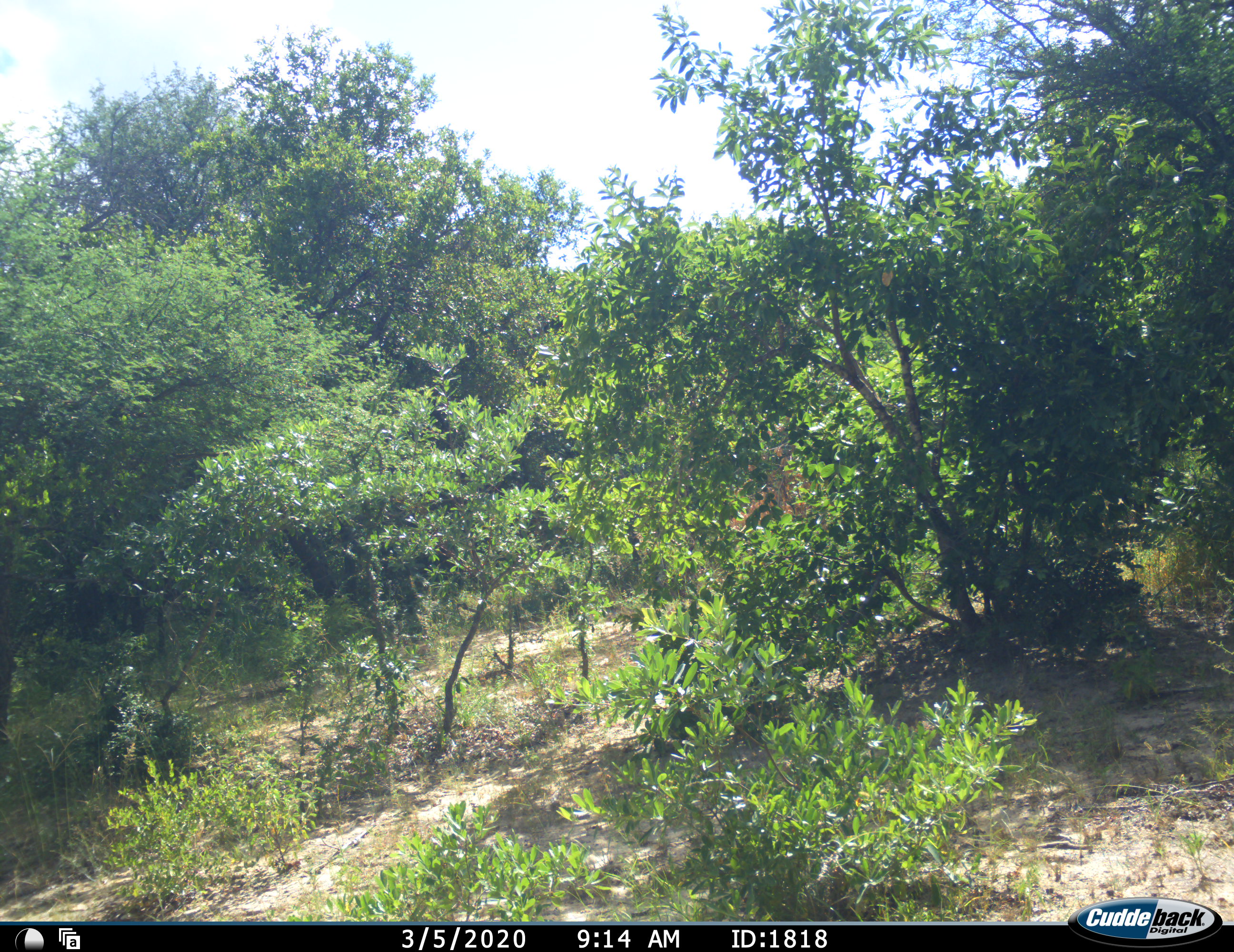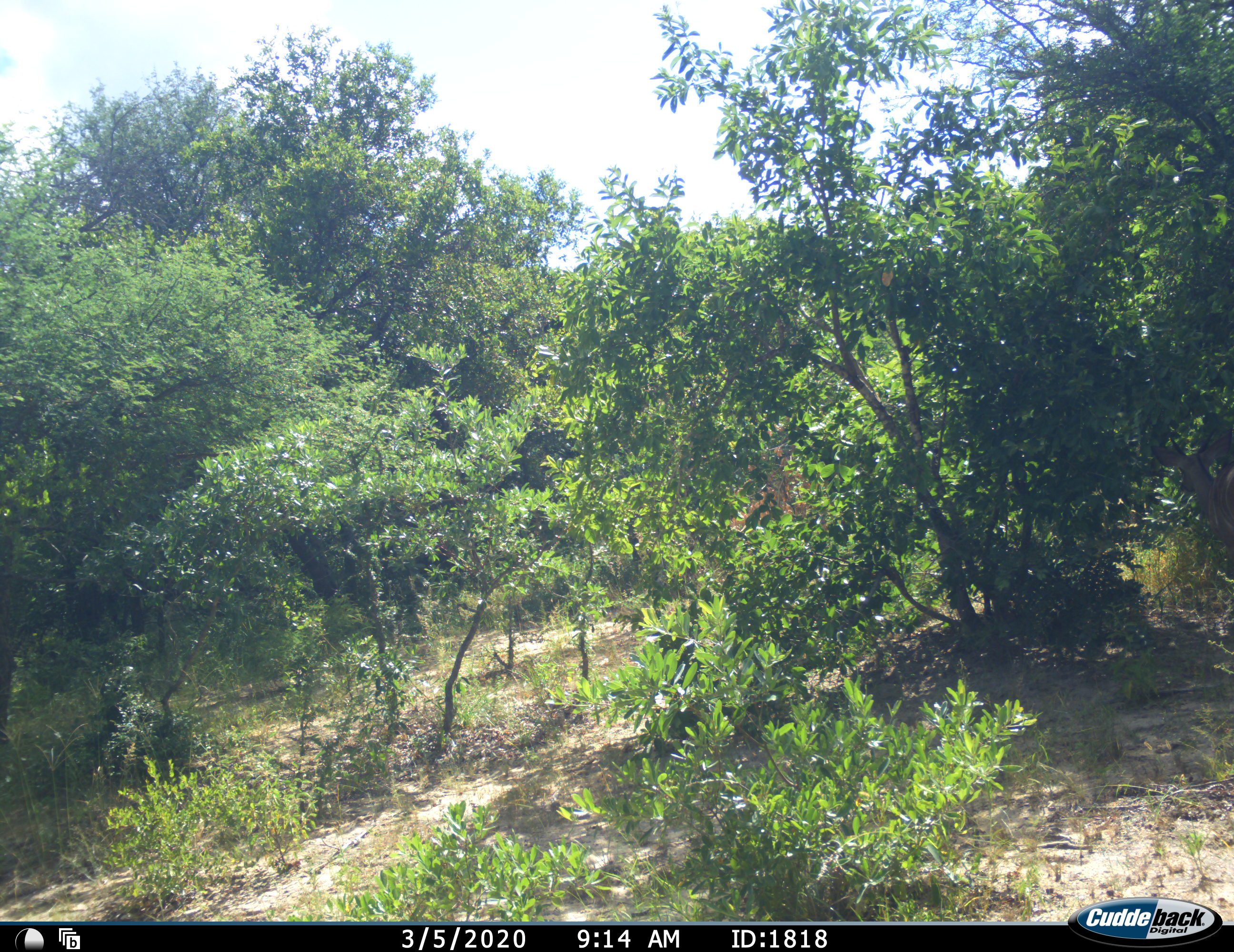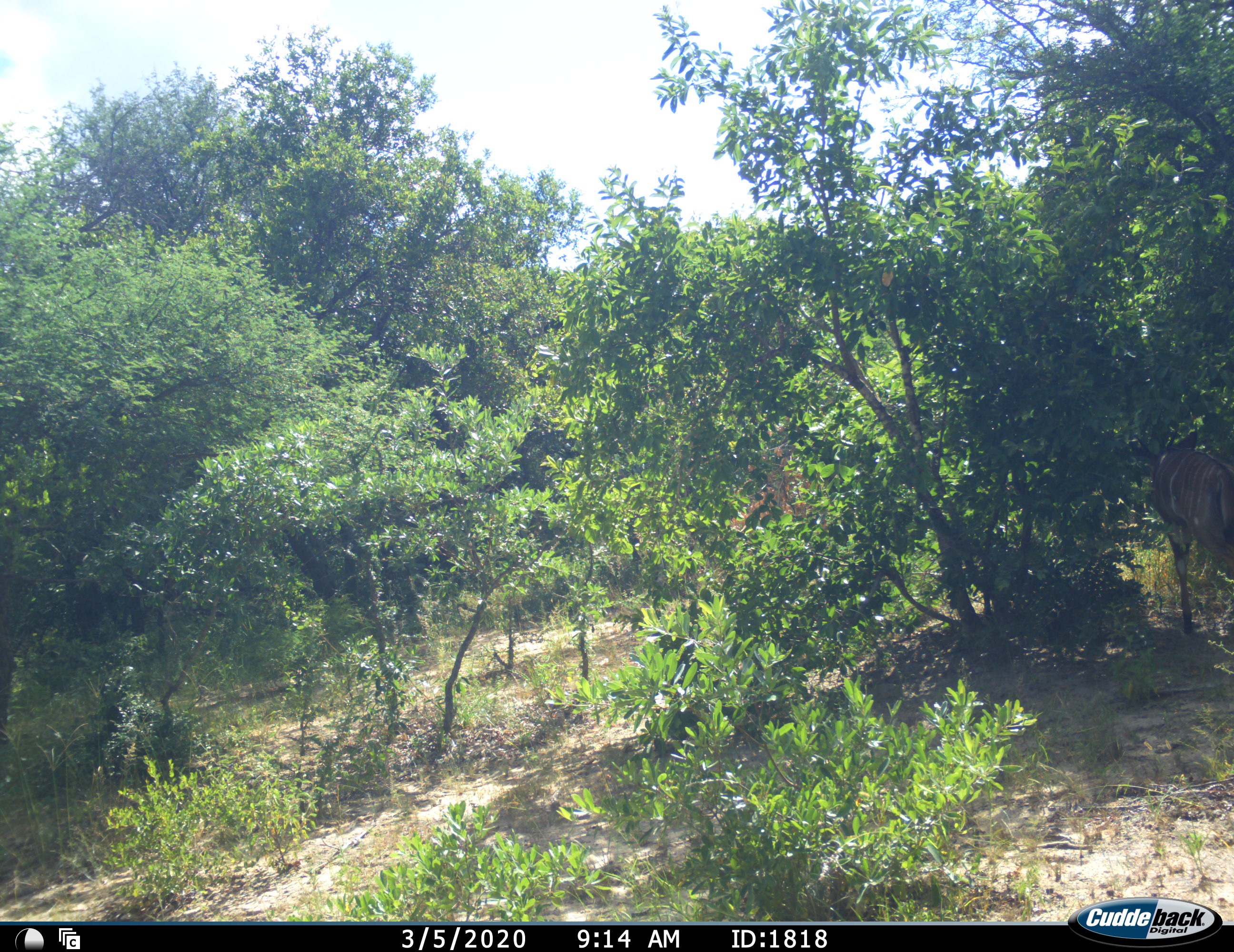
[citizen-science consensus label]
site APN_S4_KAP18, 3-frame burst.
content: unidentified animal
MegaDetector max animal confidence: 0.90